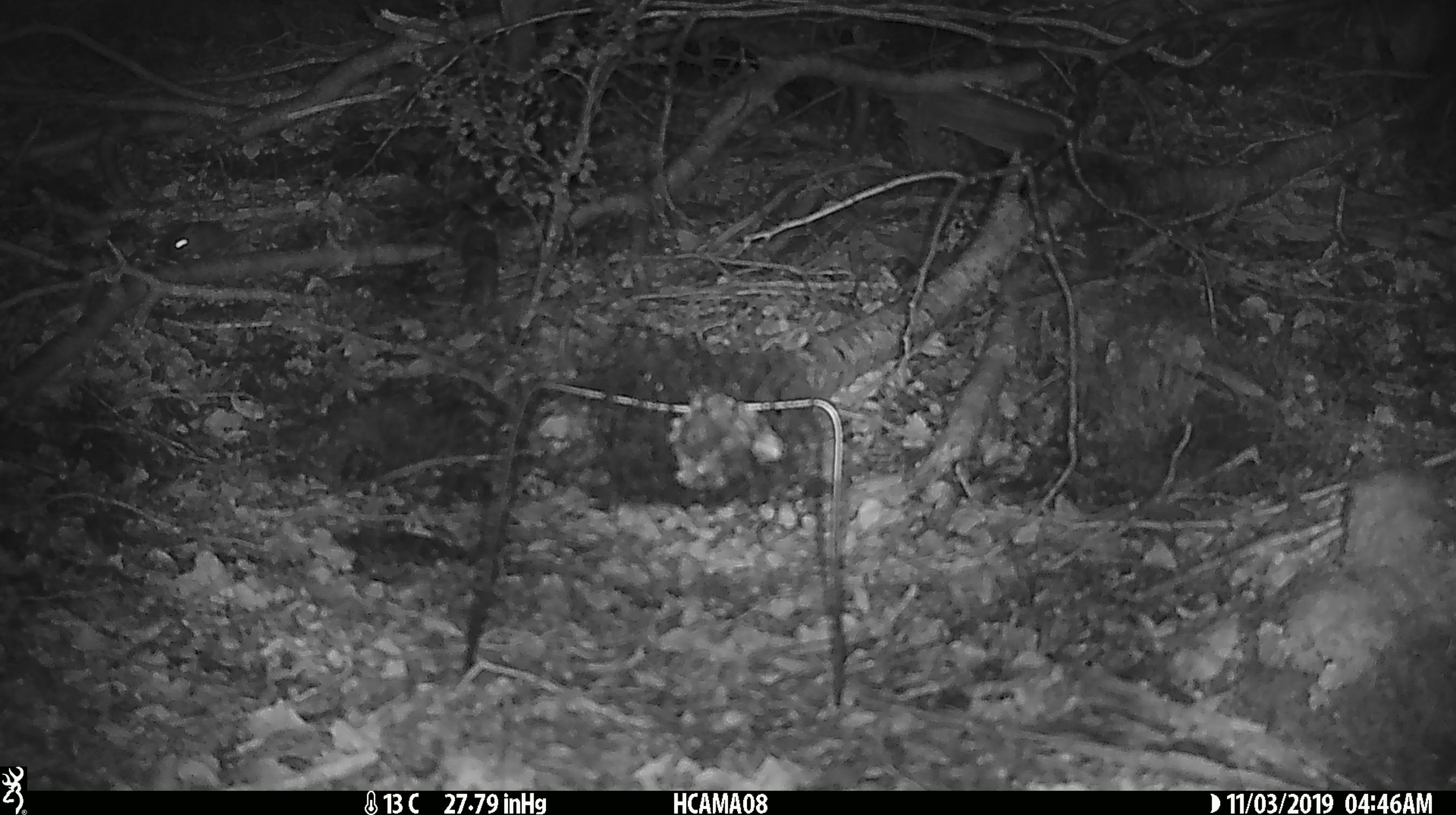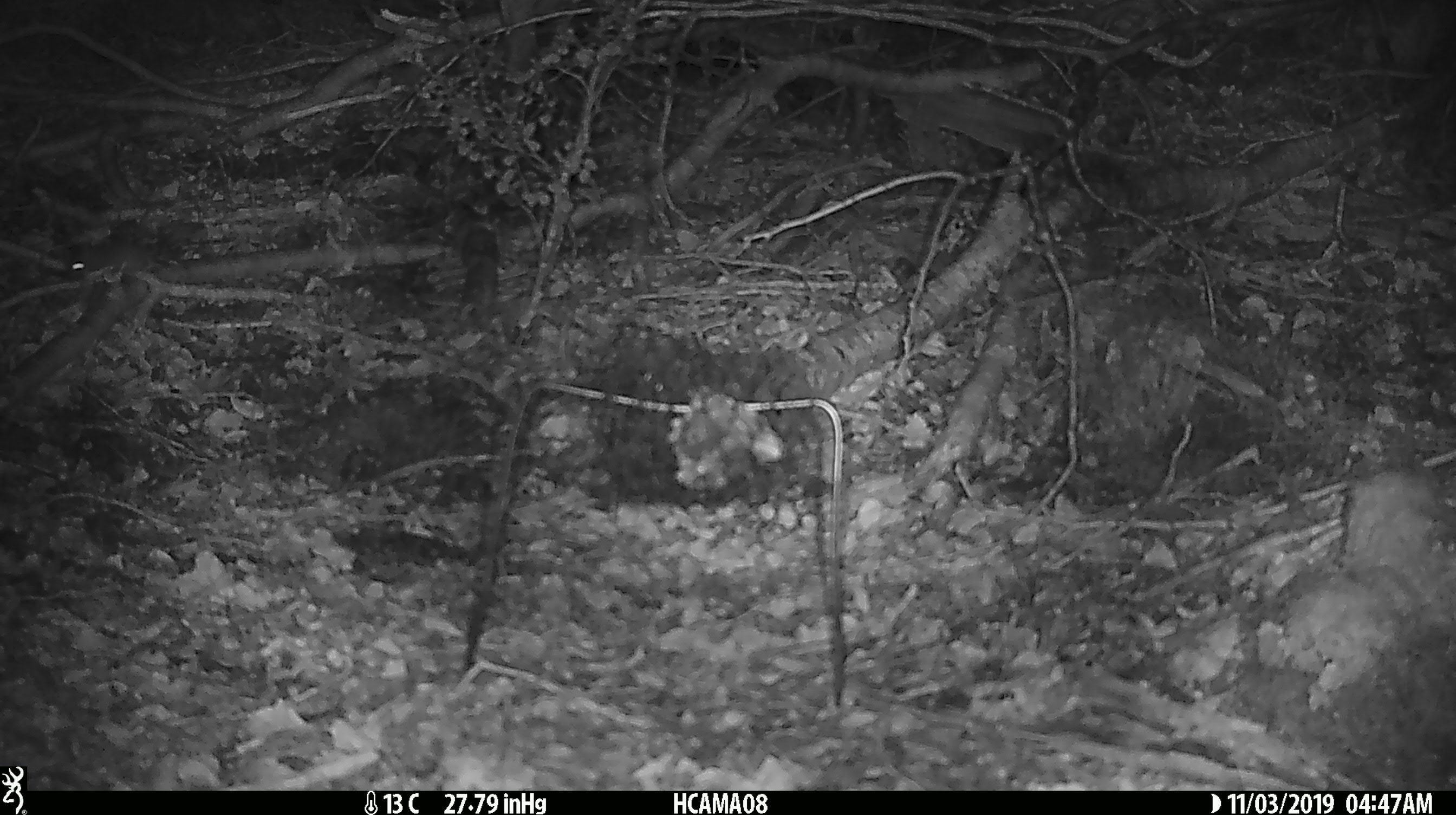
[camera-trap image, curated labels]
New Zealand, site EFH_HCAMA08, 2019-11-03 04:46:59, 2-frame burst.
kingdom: Animalia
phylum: Chordata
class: Mammalia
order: Rodentia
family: Muridae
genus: Mus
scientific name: Mus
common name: mouse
Mouse (Mus).